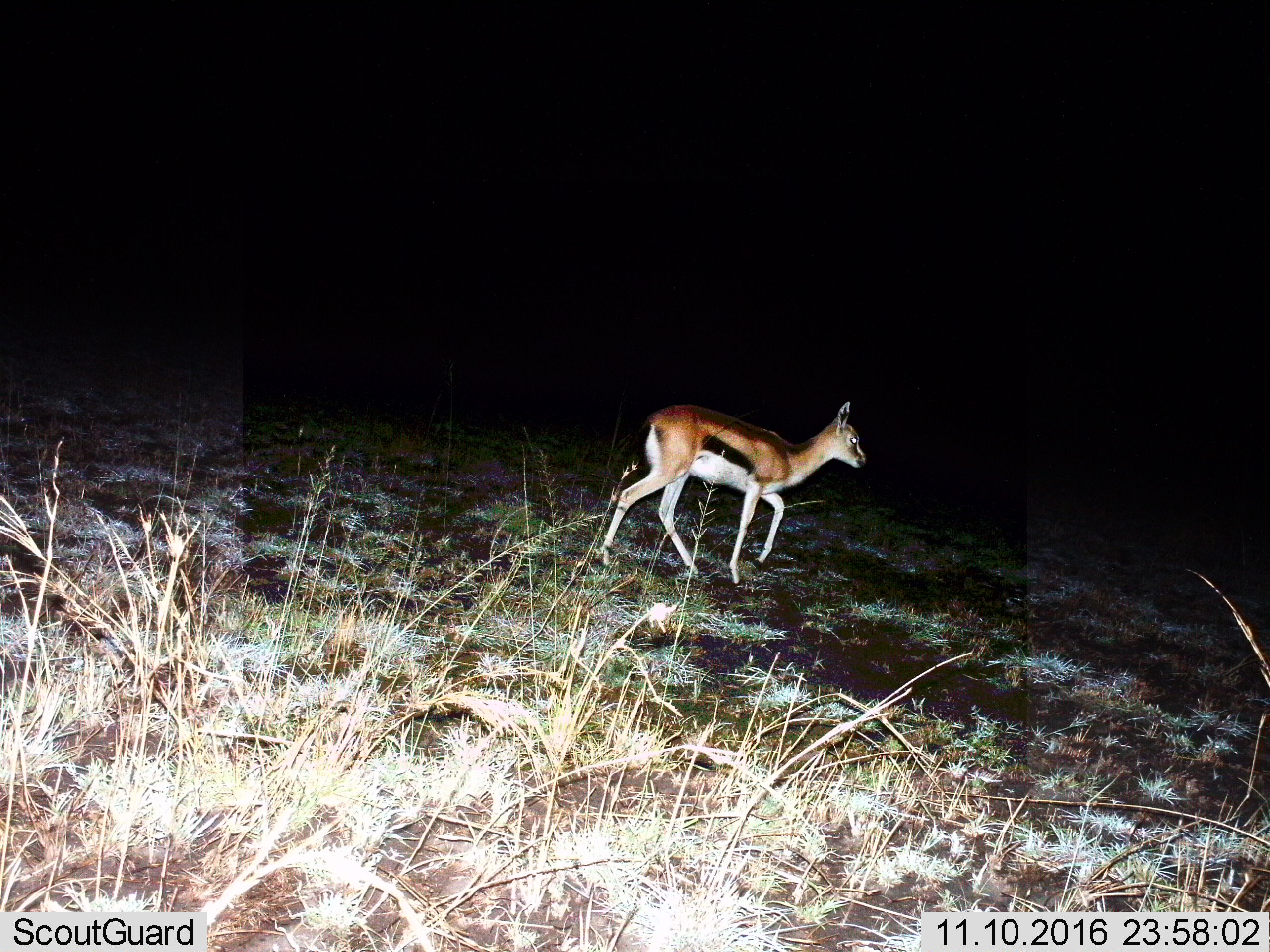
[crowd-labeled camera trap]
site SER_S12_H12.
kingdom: Animalia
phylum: Chordata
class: Mammalia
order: Artiodactyla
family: Bovidae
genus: Eudorcas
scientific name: Eudorcas thomsonii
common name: thomson's gazelle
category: gazellethomsons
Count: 1.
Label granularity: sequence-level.